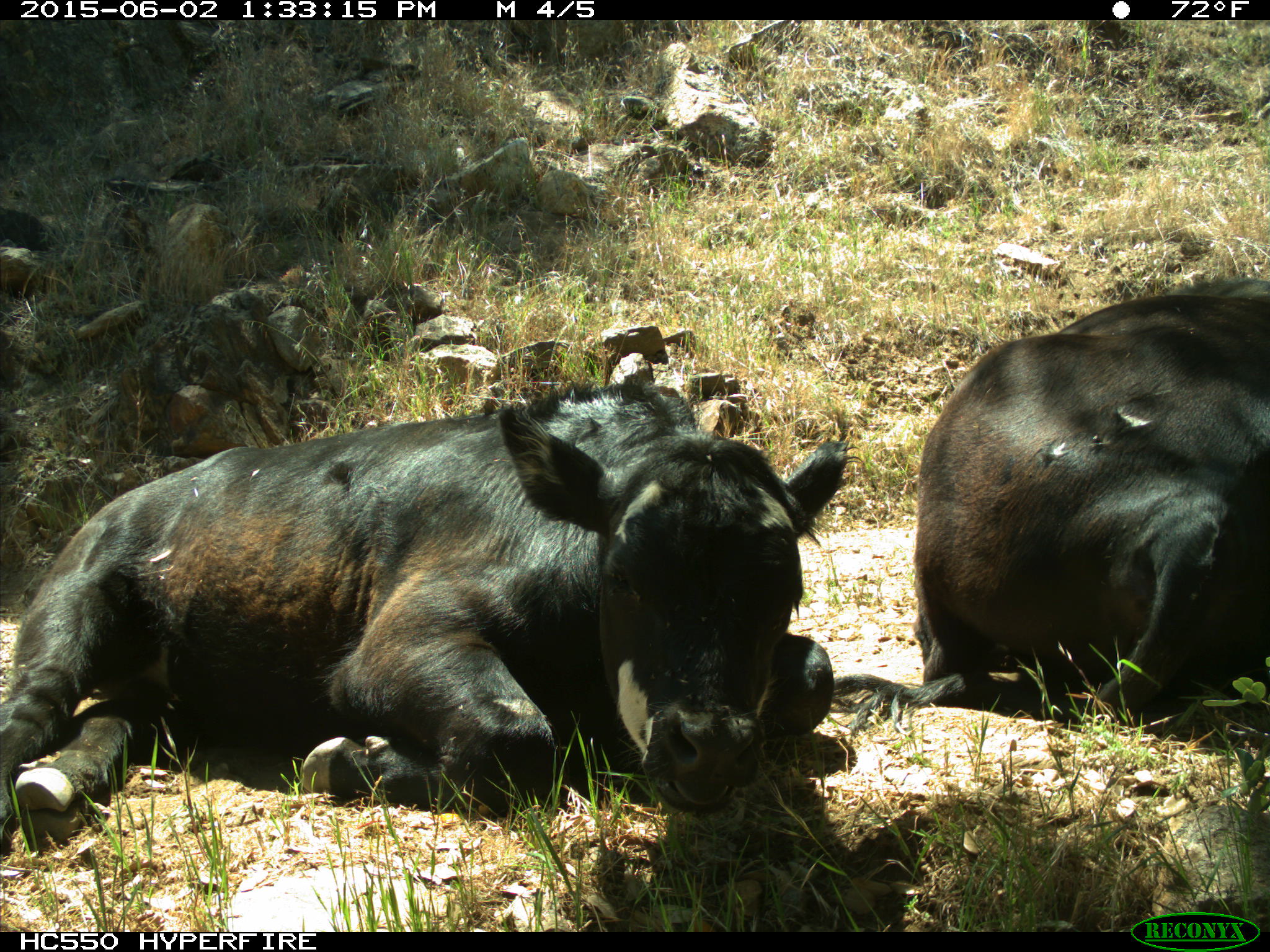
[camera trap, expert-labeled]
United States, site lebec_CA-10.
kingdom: Animalia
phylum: Chordata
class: Mammalia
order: Artiodactyla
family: Bovidae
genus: Bos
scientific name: Bos taurus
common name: domestic cow